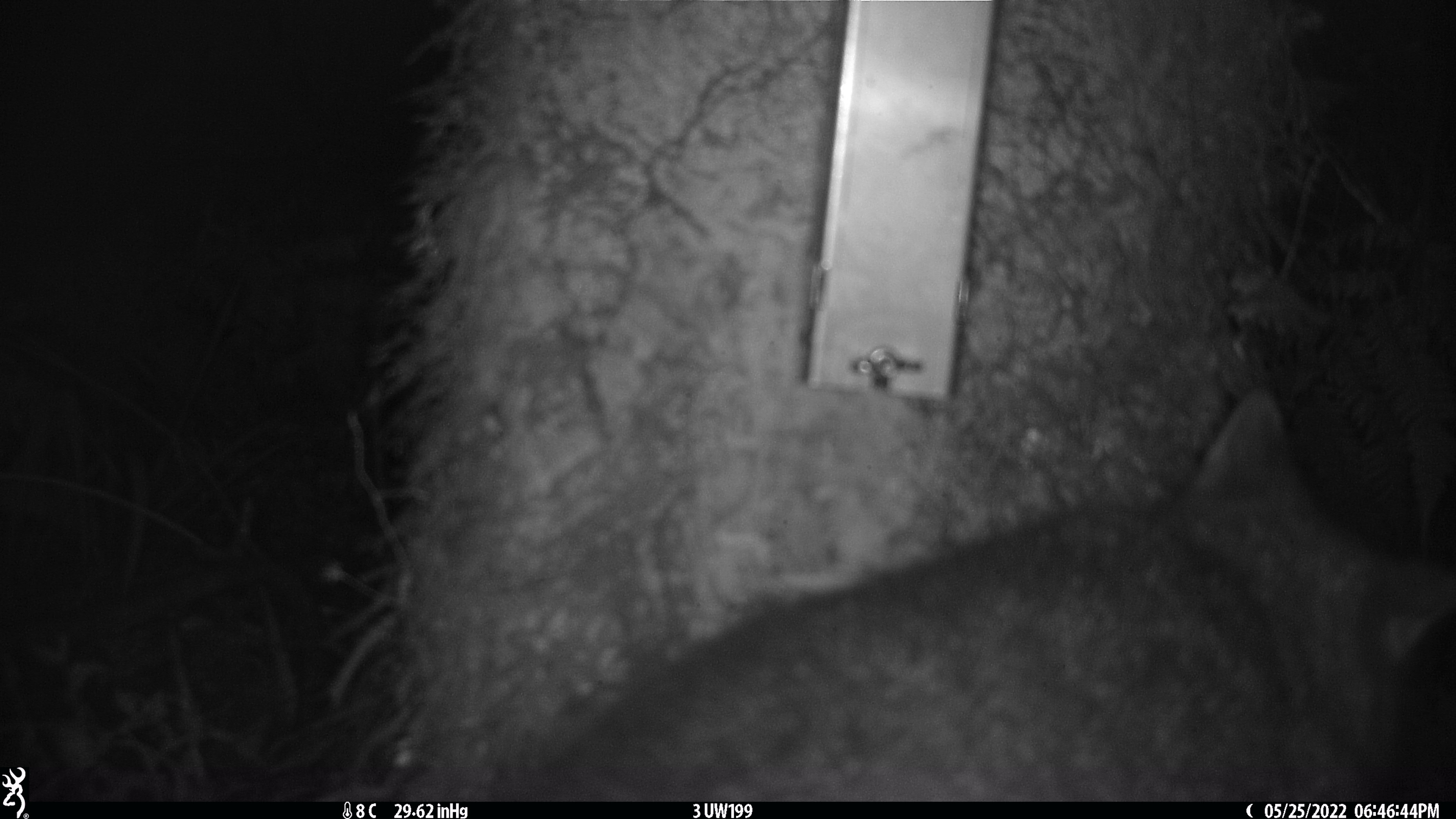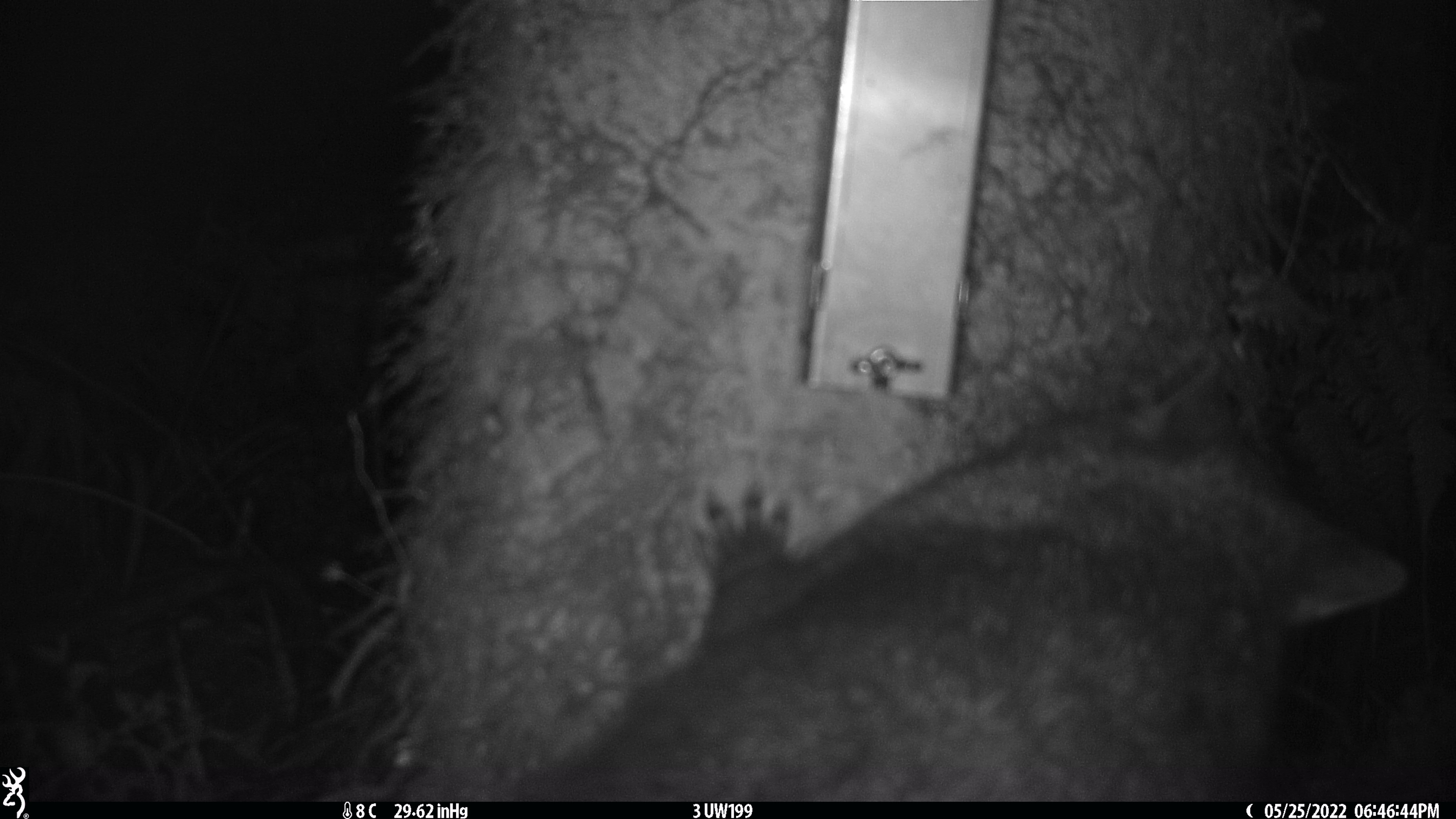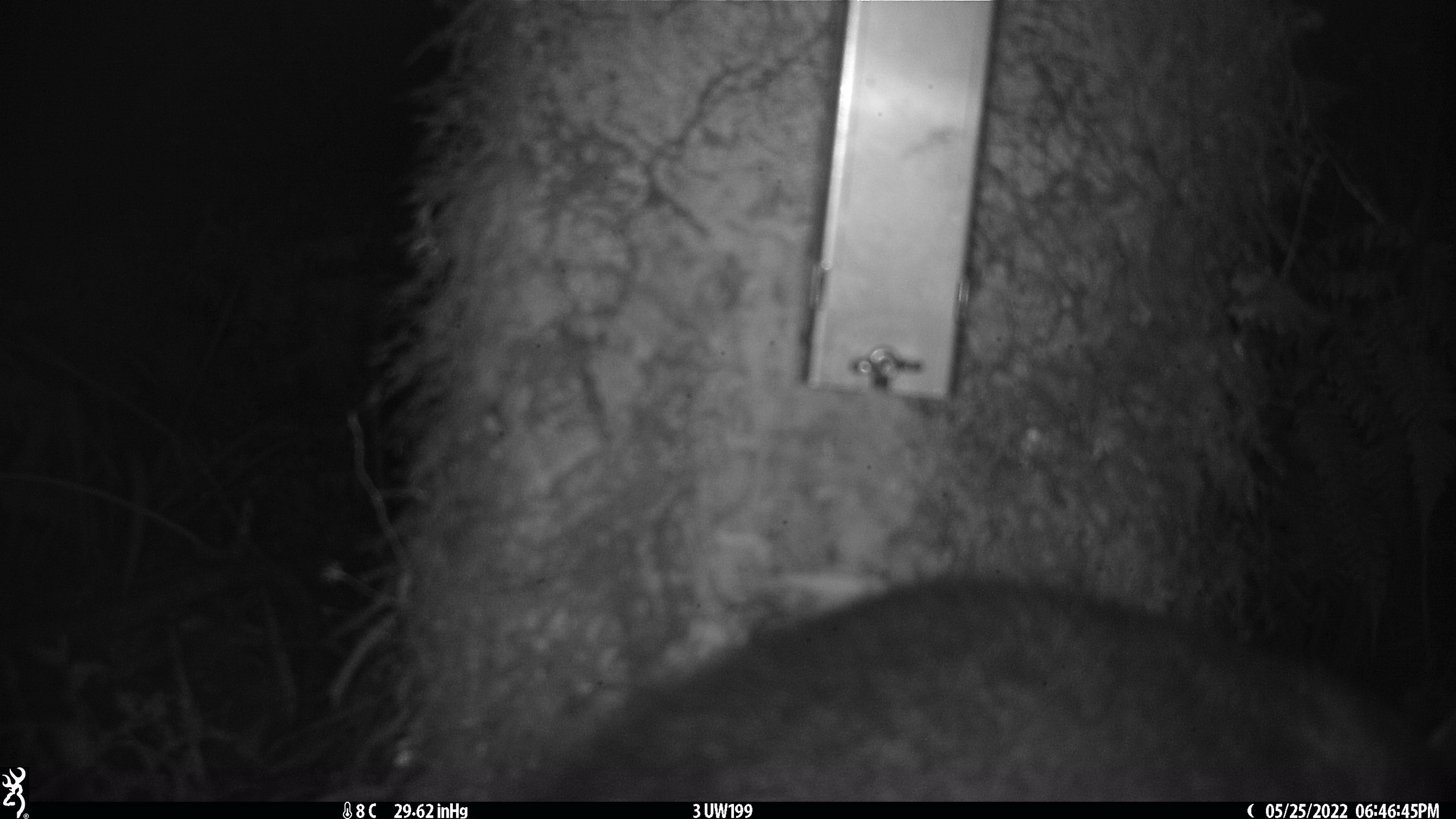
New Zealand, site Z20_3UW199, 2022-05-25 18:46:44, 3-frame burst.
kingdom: Animalia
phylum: Chordata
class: Mammalia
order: Diprotodontia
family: Phalangeridae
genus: Trichosurus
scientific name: Trichosurus vulpecula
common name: common brushtail possum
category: possum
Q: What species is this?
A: Possum (common brushtail possum) (Trichosurus vulpecula).